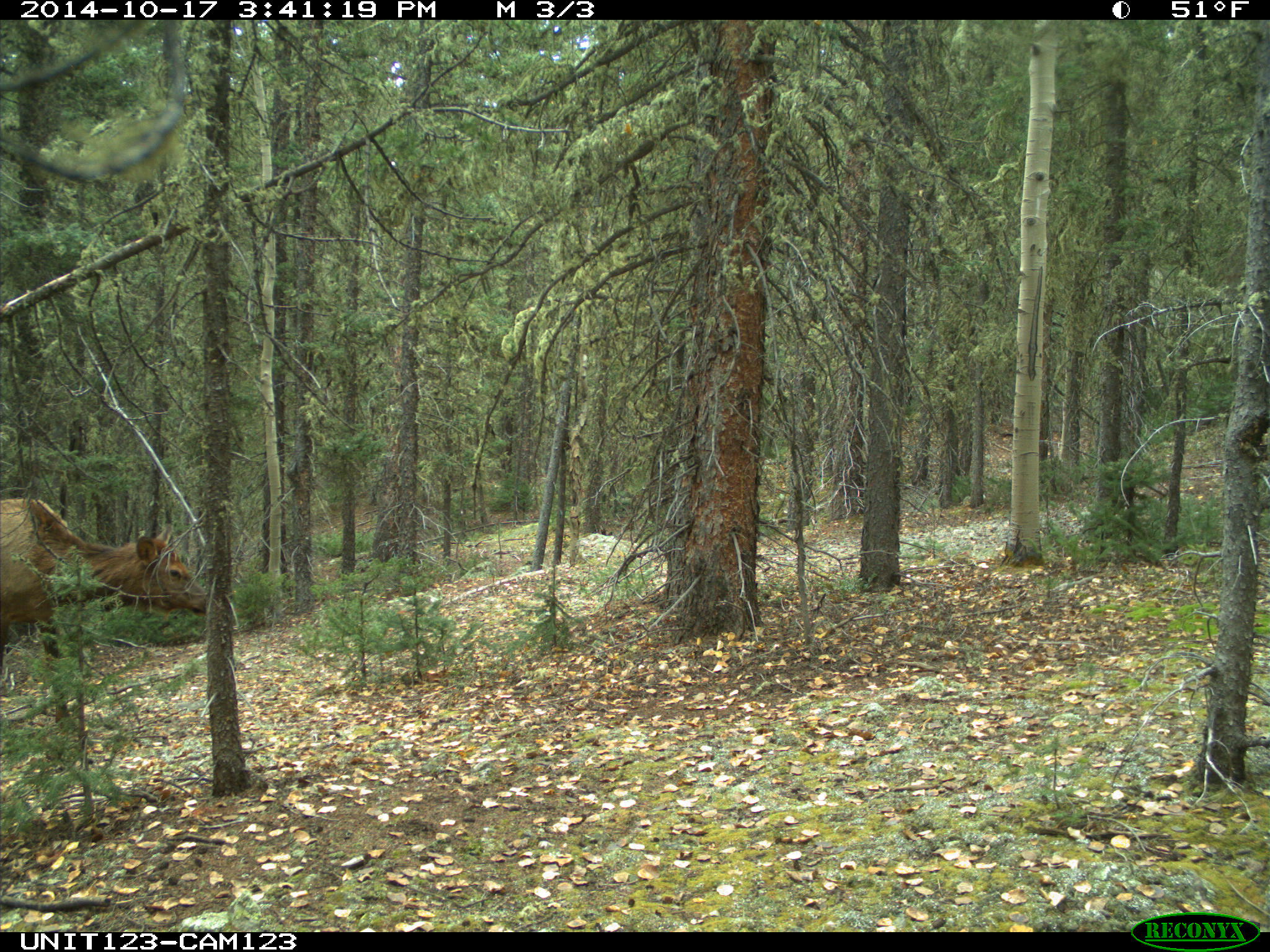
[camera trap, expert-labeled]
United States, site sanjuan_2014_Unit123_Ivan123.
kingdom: Animalia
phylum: Chordata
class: Mammalia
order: Artiodactyla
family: Cervidae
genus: Cervus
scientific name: Cervus elaphus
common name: red deer